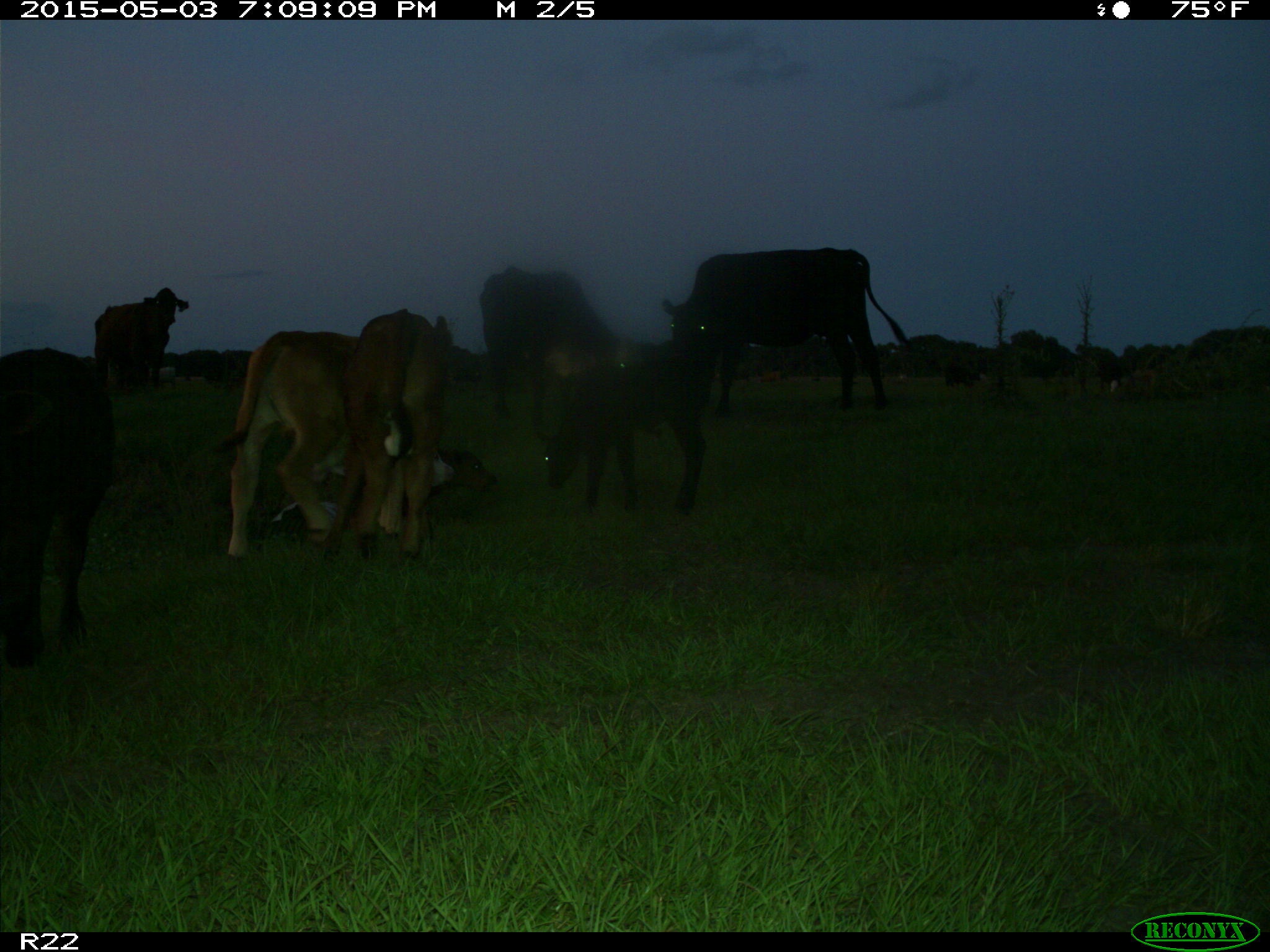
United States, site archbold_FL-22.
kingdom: Animalia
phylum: Chordata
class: Mammalia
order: Artiodactyla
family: Bovidae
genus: Bos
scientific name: Bos taurus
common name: domestic cow